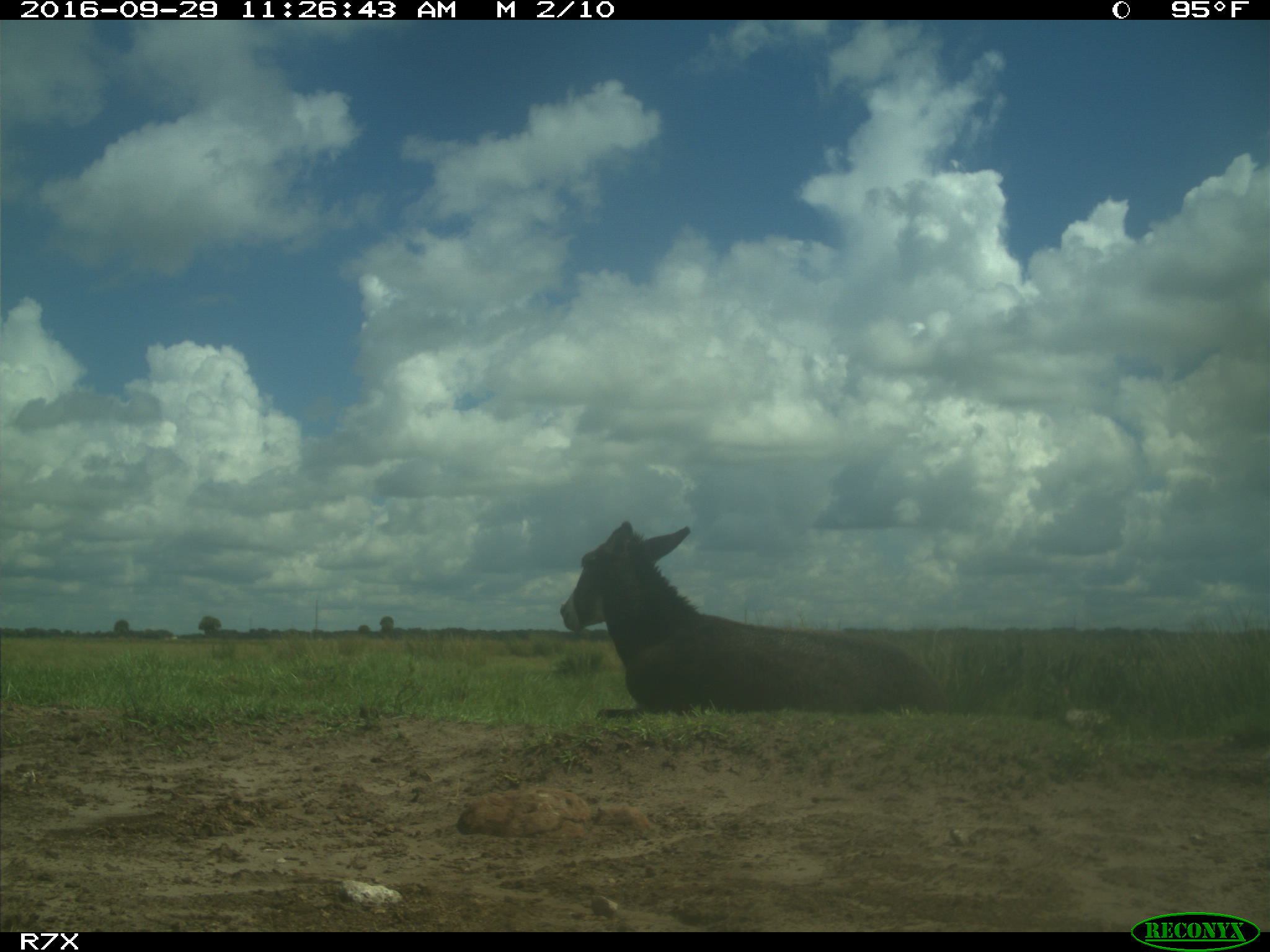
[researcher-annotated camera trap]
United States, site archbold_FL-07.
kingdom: Animalia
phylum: Chordata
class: Mammalia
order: Perissodactyla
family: Equidae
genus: Equus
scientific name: Equus africanus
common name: african wild ass